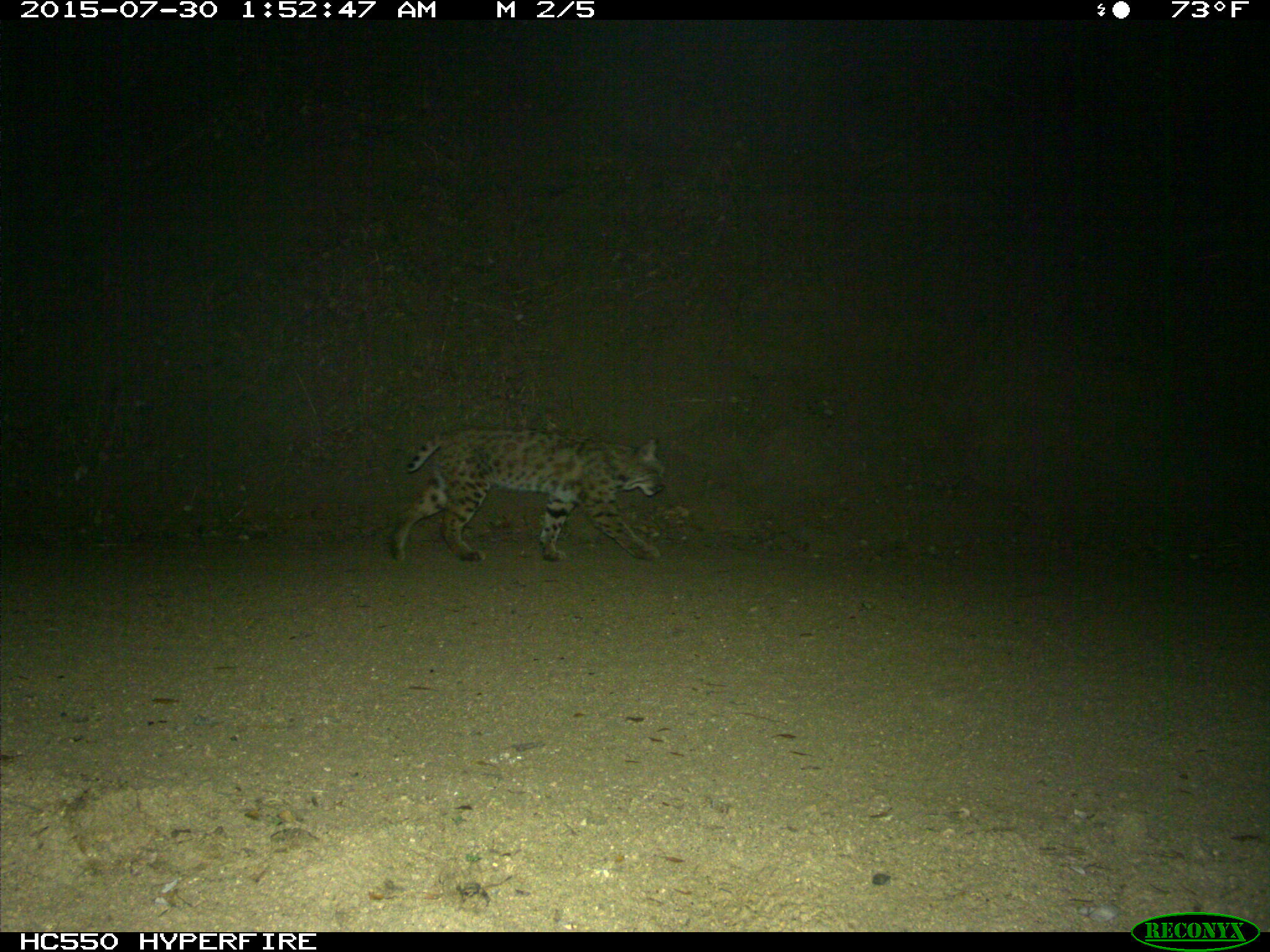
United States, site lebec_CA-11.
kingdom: Animalia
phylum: Chordata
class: Mammalia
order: Carnivora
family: Felidae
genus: Lynx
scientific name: Lynx rufus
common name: bobcat